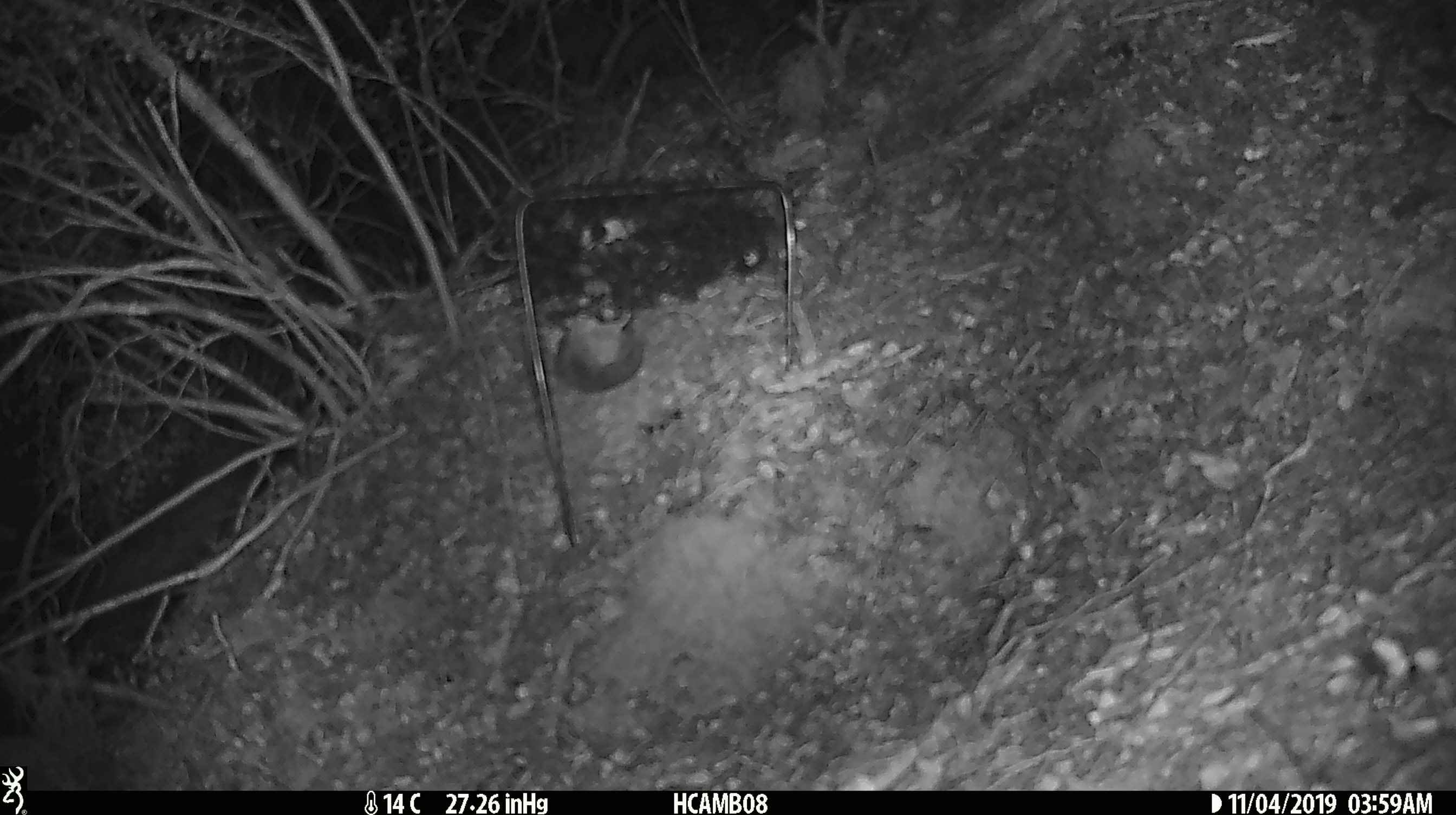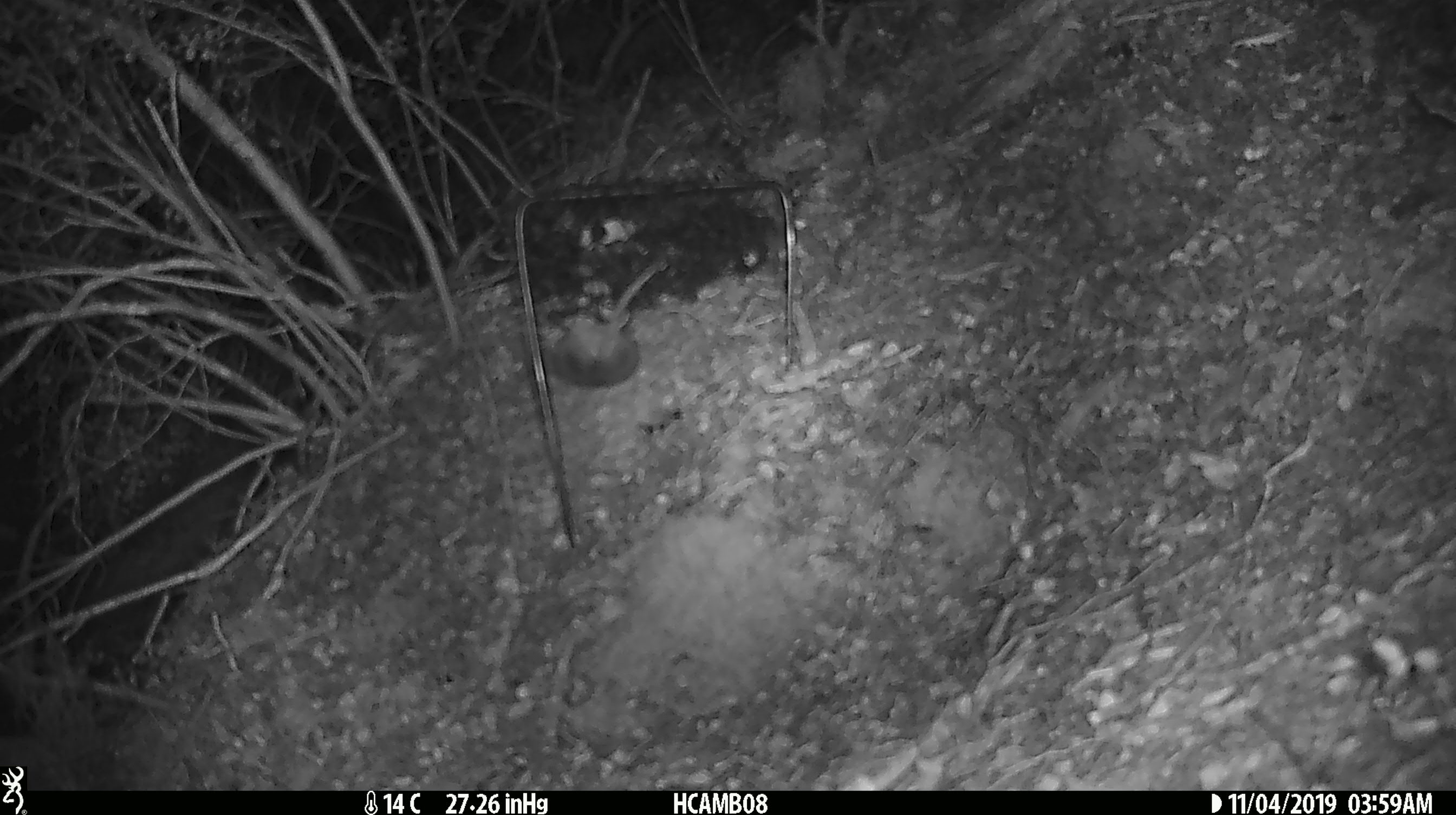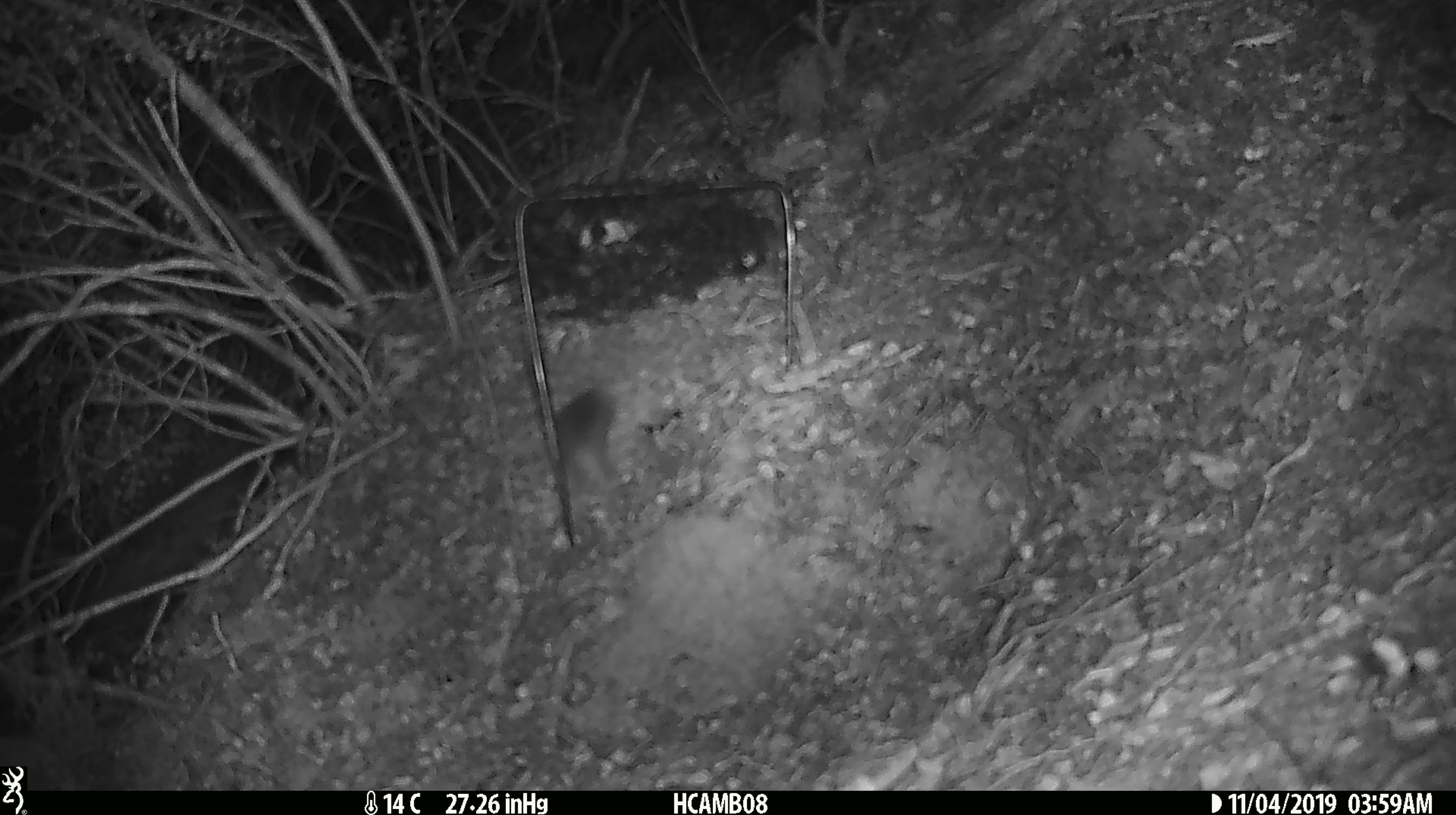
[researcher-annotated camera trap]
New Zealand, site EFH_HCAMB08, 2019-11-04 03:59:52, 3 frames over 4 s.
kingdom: Animalia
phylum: Chordata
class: Mammalia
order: Rodentia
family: Muridae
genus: Mus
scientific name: Mus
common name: mouse